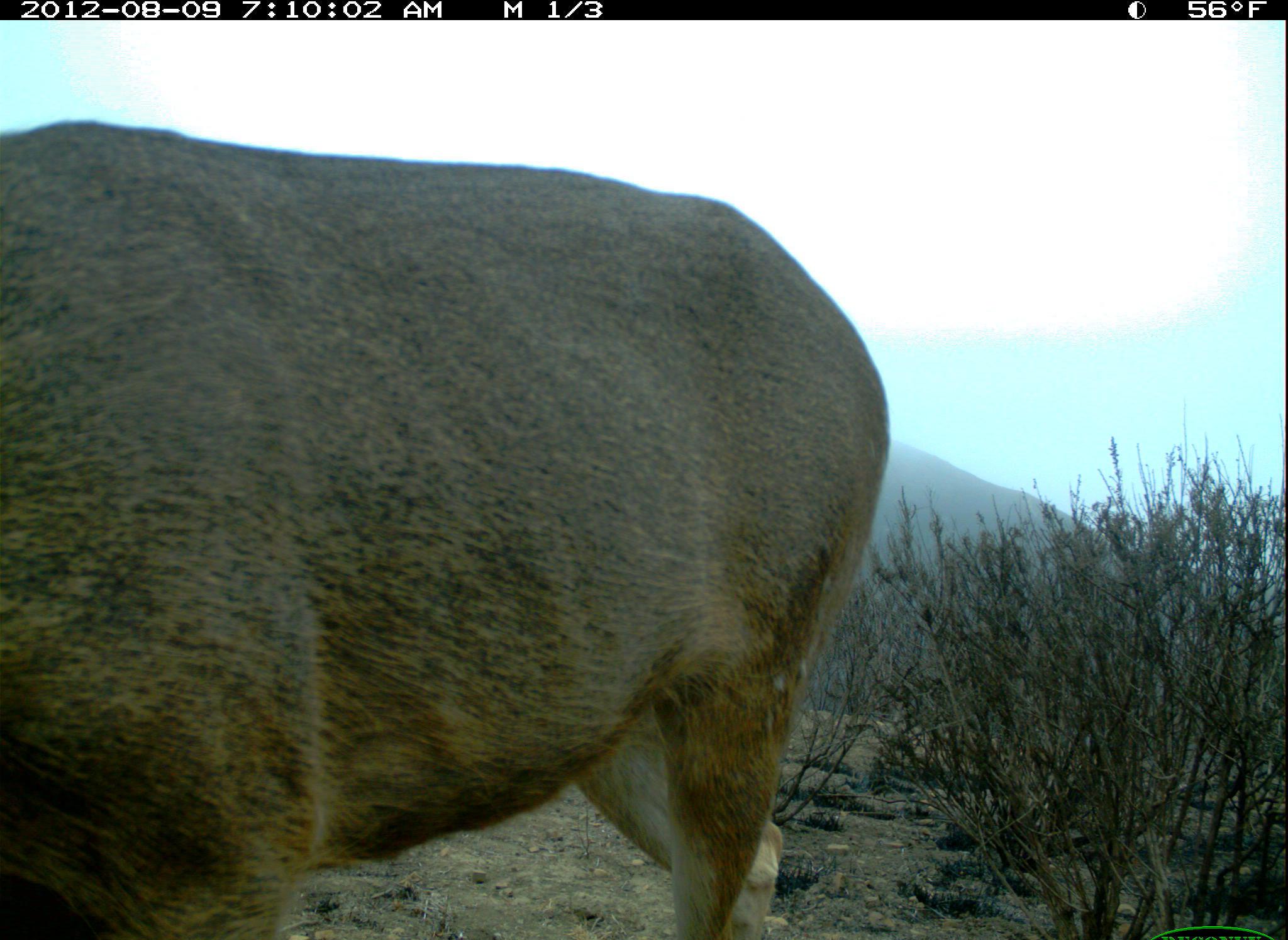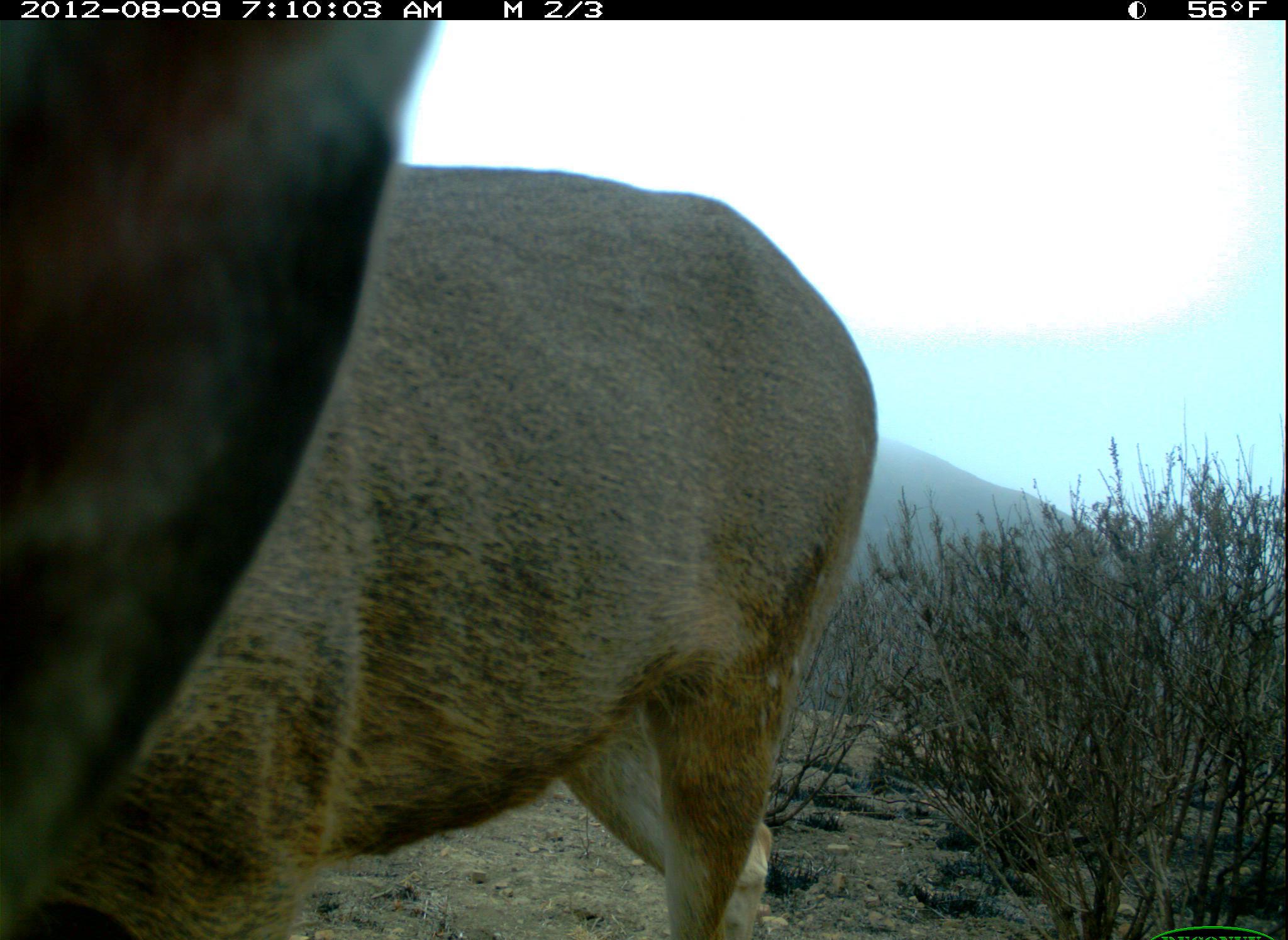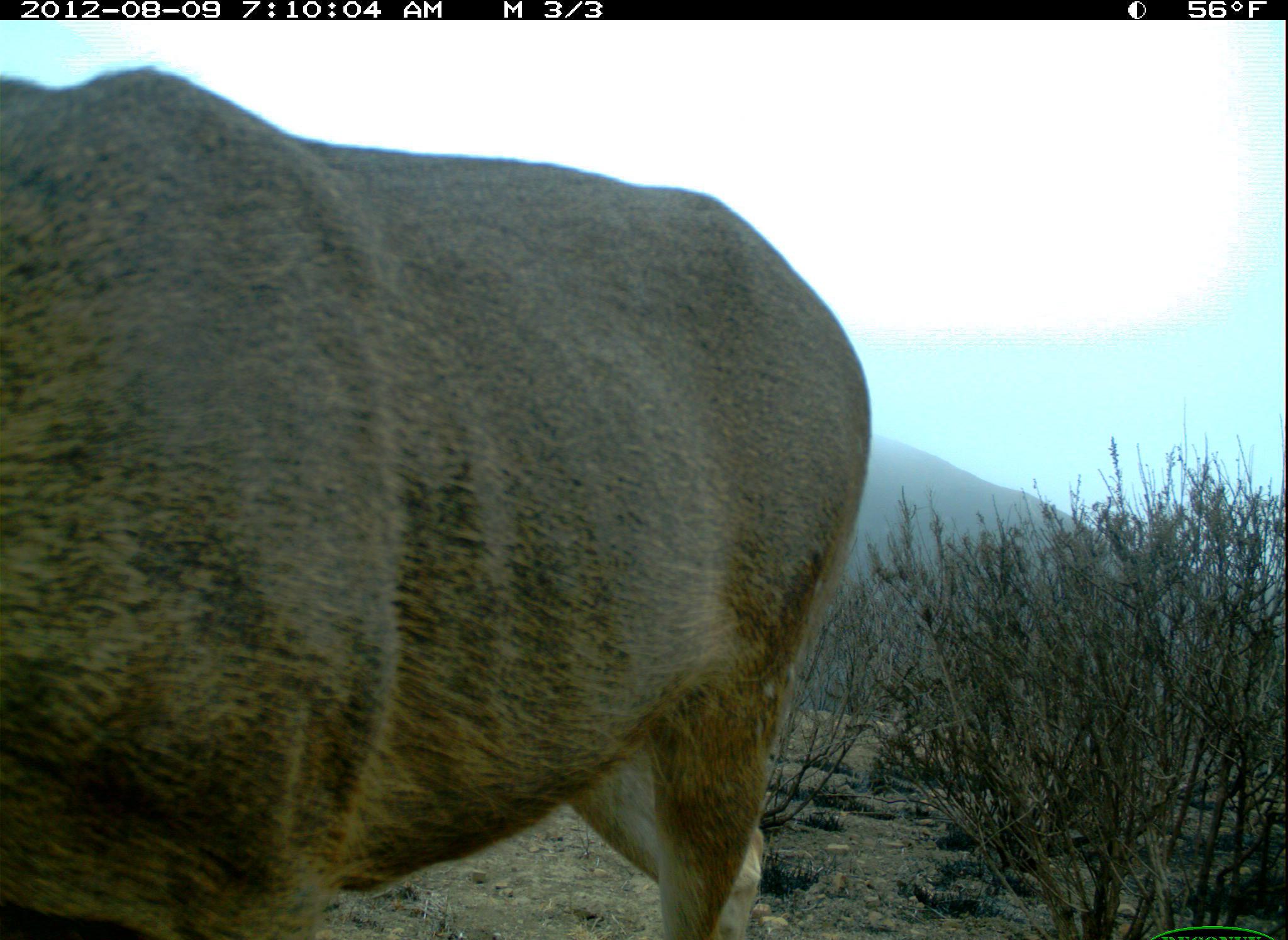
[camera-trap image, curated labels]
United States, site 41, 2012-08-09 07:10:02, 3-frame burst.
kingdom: Animalia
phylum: Chordata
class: Mammalia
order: Artiodactyla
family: Cervidae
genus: Odocoileus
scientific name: Odocoileus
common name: deer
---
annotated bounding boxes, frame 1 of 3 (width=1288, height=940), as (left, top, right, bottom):
deer: (0, 120, 888, 940)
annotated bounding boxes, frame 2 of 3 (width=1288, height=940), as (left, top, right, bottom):
deer: (0, 11, 880, 940)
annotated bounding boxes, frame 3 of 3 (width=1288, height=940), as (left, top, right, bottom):
deer: (0, 64, 874, 940)